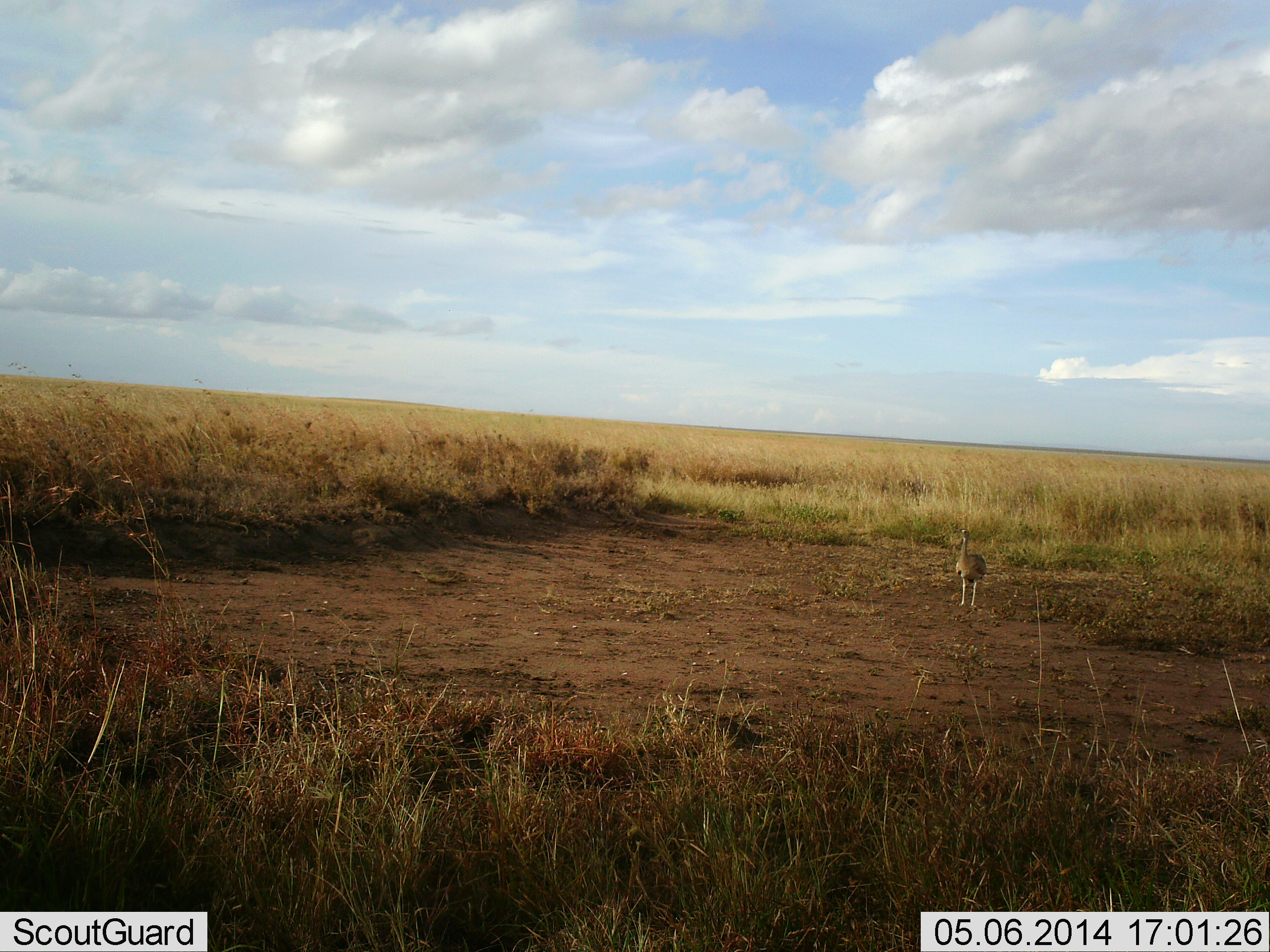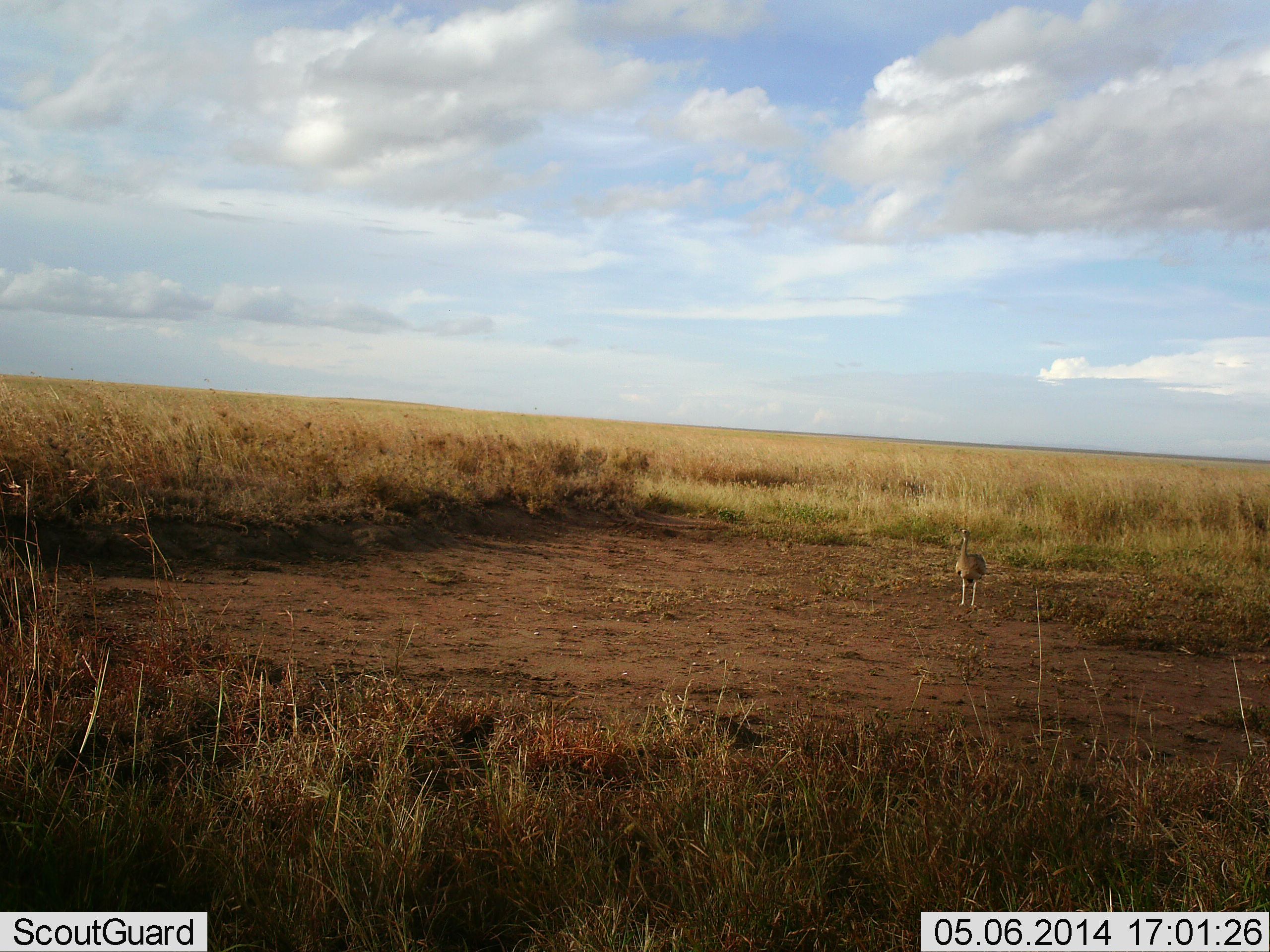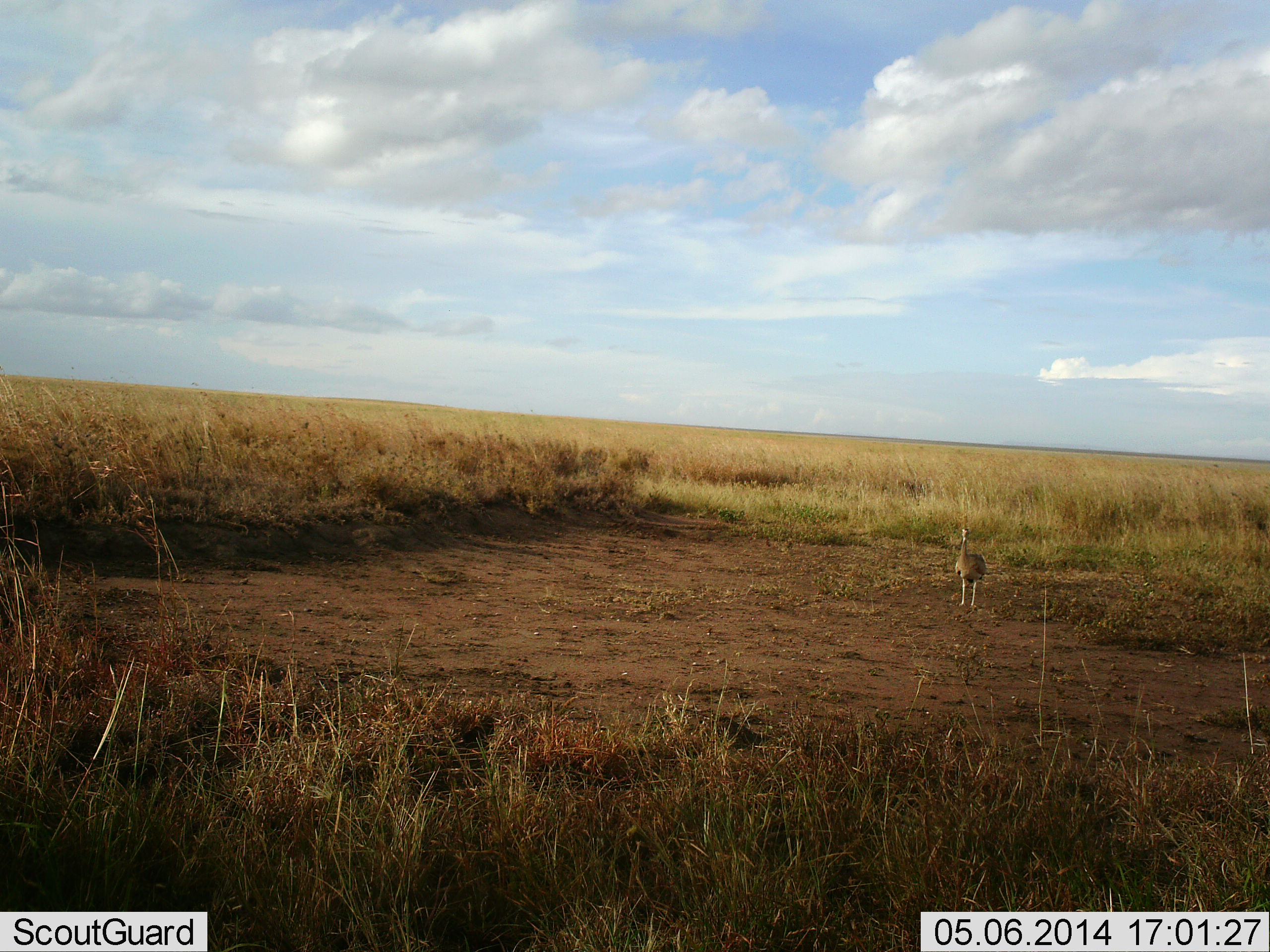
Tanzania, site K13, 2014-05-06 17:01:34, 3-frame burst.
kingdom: Animalia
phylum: Chordata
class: Aves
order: Otidiformes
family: Otididae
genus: Ardeotis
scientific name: Ardeotis kori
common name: kori bustard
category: koribustard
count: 1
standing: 100%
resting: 0%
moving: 0%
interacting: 0%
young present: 0%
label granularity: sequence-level